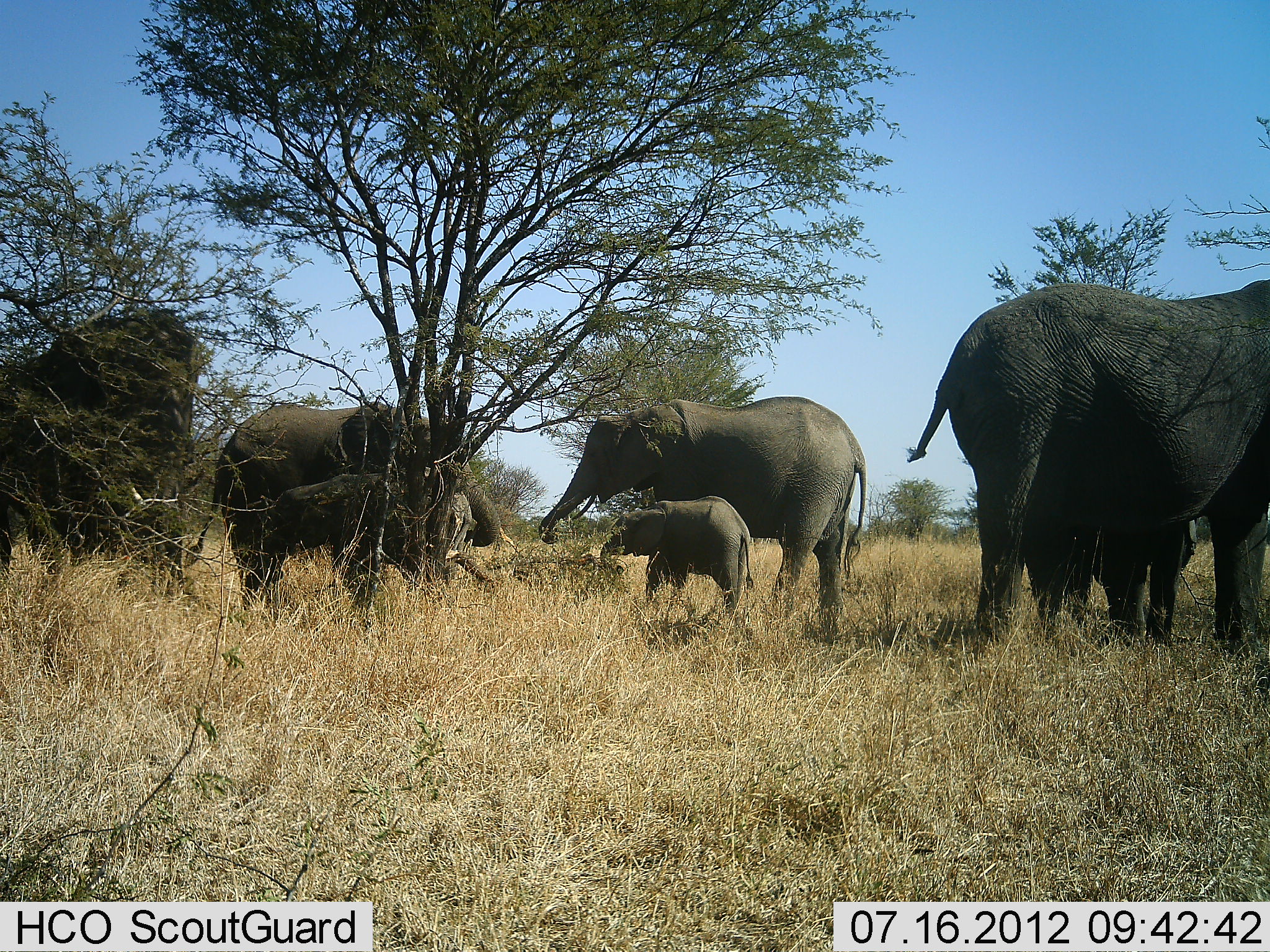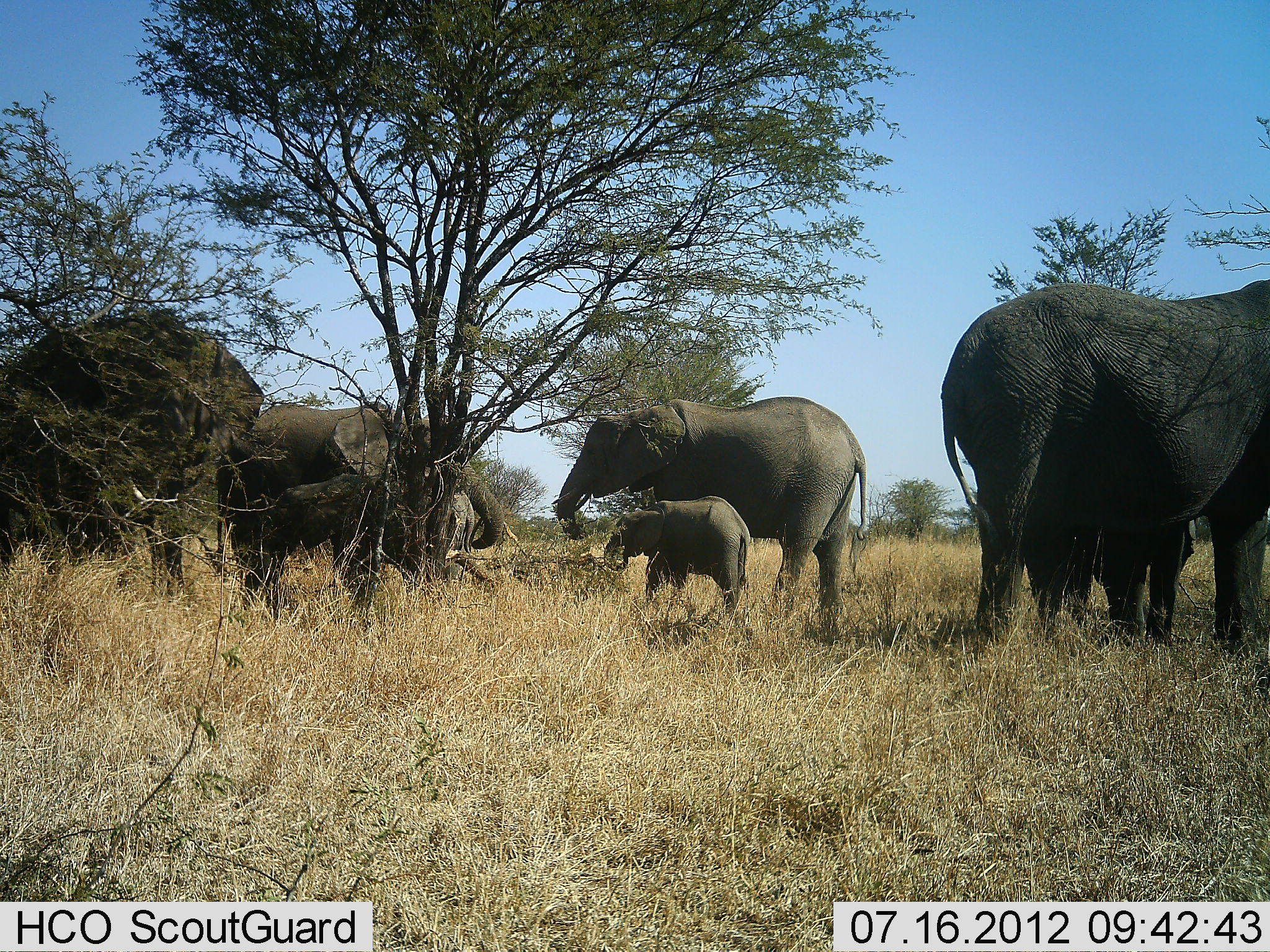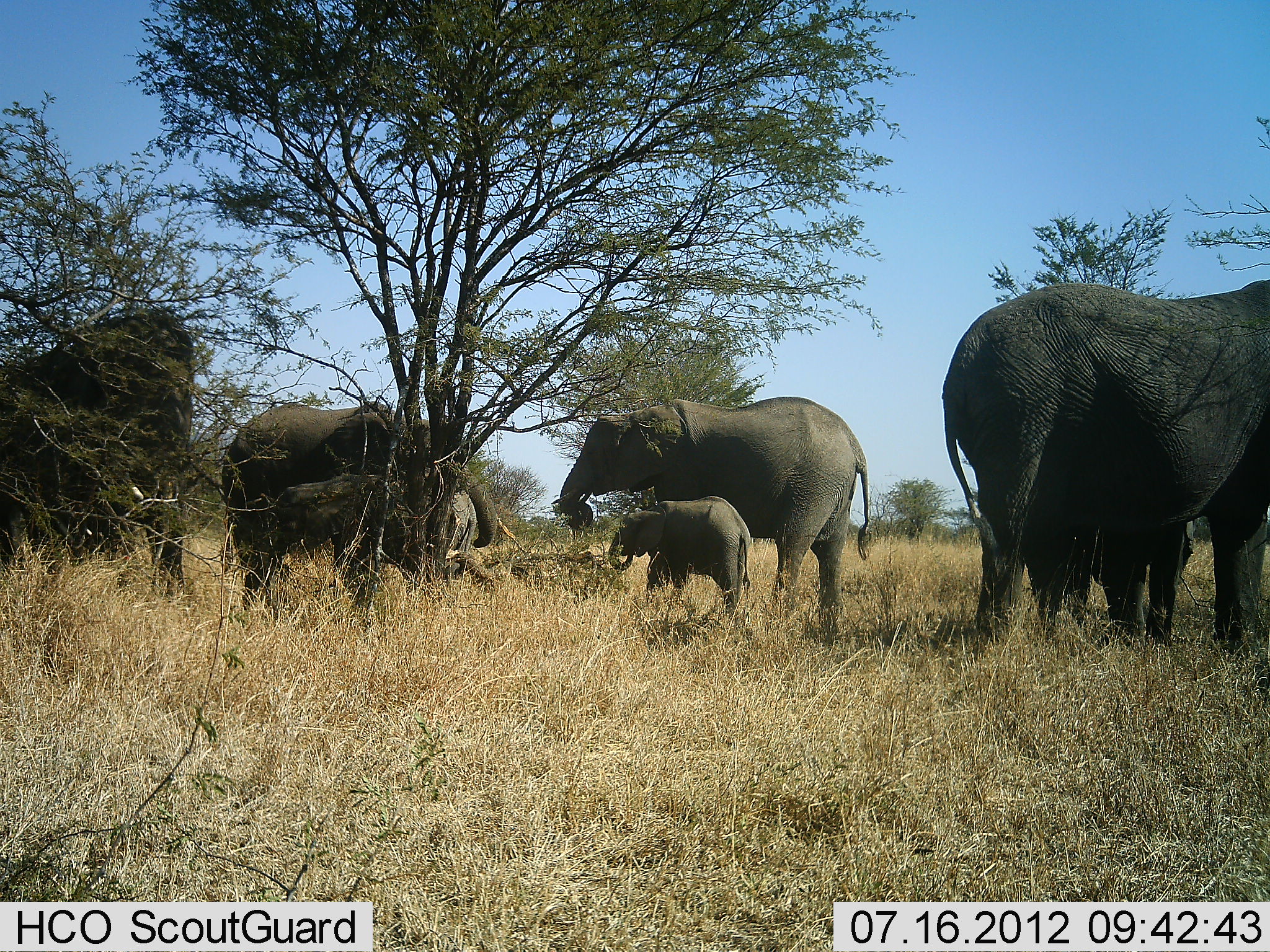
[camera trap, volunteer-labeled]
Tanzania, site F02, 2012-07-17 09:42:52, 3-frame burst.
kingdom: Animalia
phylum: Chordata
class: Mammalia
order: Proboscidea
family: Elephantidae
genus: Loxodonta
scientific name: Loxodonta africana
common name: african bush elephant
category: elephant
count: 6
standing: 90%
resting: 0%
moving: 0%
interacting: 0%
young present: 100%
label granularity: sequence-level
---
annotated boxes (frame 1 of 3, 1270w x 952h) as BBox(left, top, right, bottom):
animal: BBox(906, 281, 1270, 656); BBox(538, 394, 866, 641); BBox(182, 402, 501, 613); BBox(0, 309, 198, 595); BBox(257, 473, 475, 611); BBox(600, 495, 754, 635); BBox(1037, 511, 1196, 640)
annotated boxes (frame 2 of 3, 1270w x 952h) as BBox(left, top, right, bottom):
animal: BBox(941, 279, 1270, 656); BBox(1, 304, 263, 606); BBox(552, 395, 865, 644); BBox(216, 400, 504, 603); BBox(229, 474, 474, 621); BBox(1025, 506, 1196, 645); BBox(604, 495, 749, 617)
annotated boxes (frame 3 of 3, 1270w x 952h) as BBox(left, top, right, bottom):
animal: BBox(943, 278, 1269, 654); BBox(550, 397, 871, 630); BBox(220, 400, 497, 622); BBox(1, 307, 195, 601); BBox(244, 470, 477, 623); BBox(1026, 509, 1193, 643); BBox(608, 494, 751, 614)